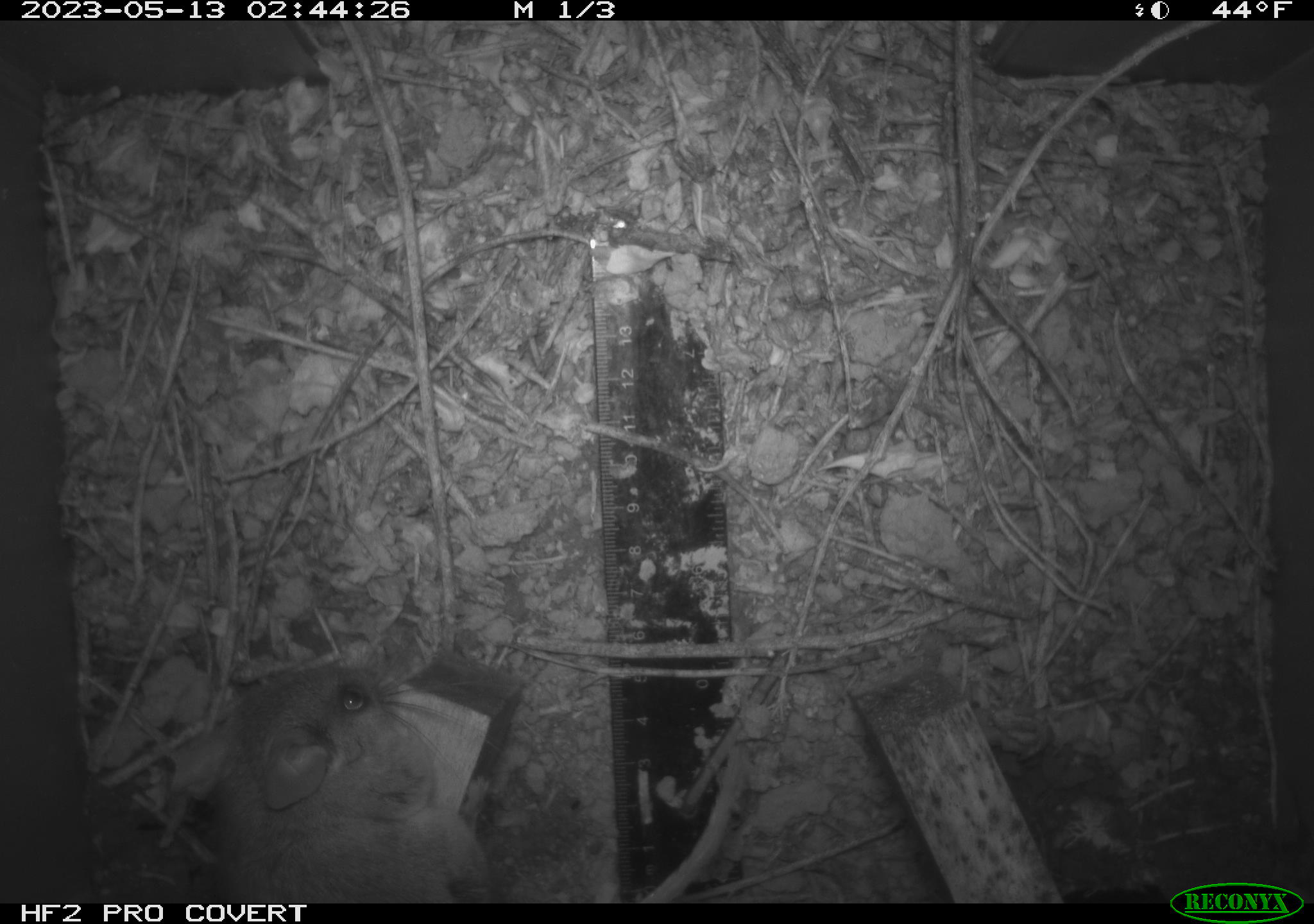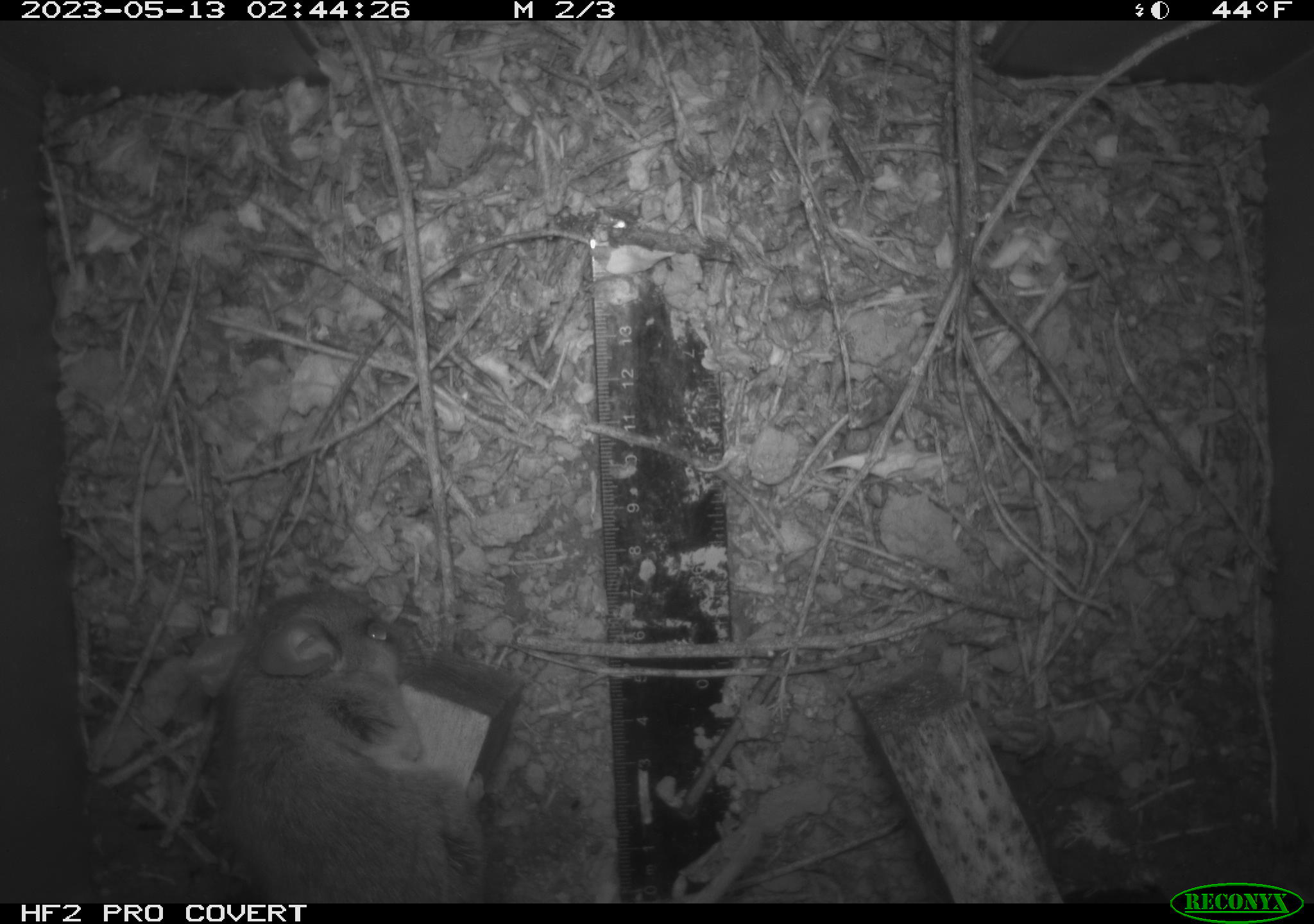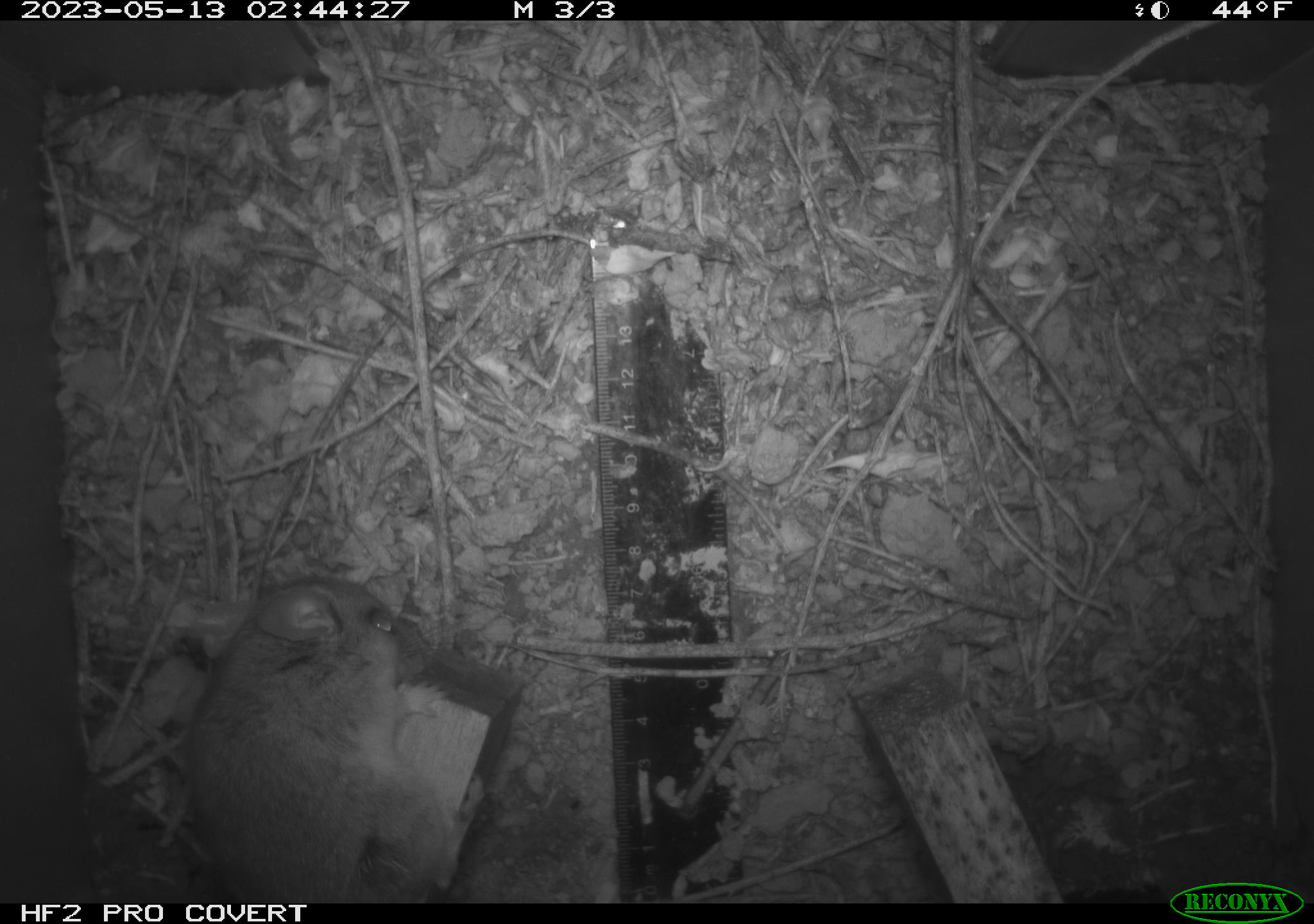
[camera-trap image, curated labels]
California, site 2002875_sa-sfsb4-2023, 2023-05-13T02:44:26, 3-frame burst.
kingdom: Animalia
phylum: Chordata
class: Mammalia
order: Rodentia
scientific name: Rodentia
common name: mouse species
Mouse species (Rodentia).